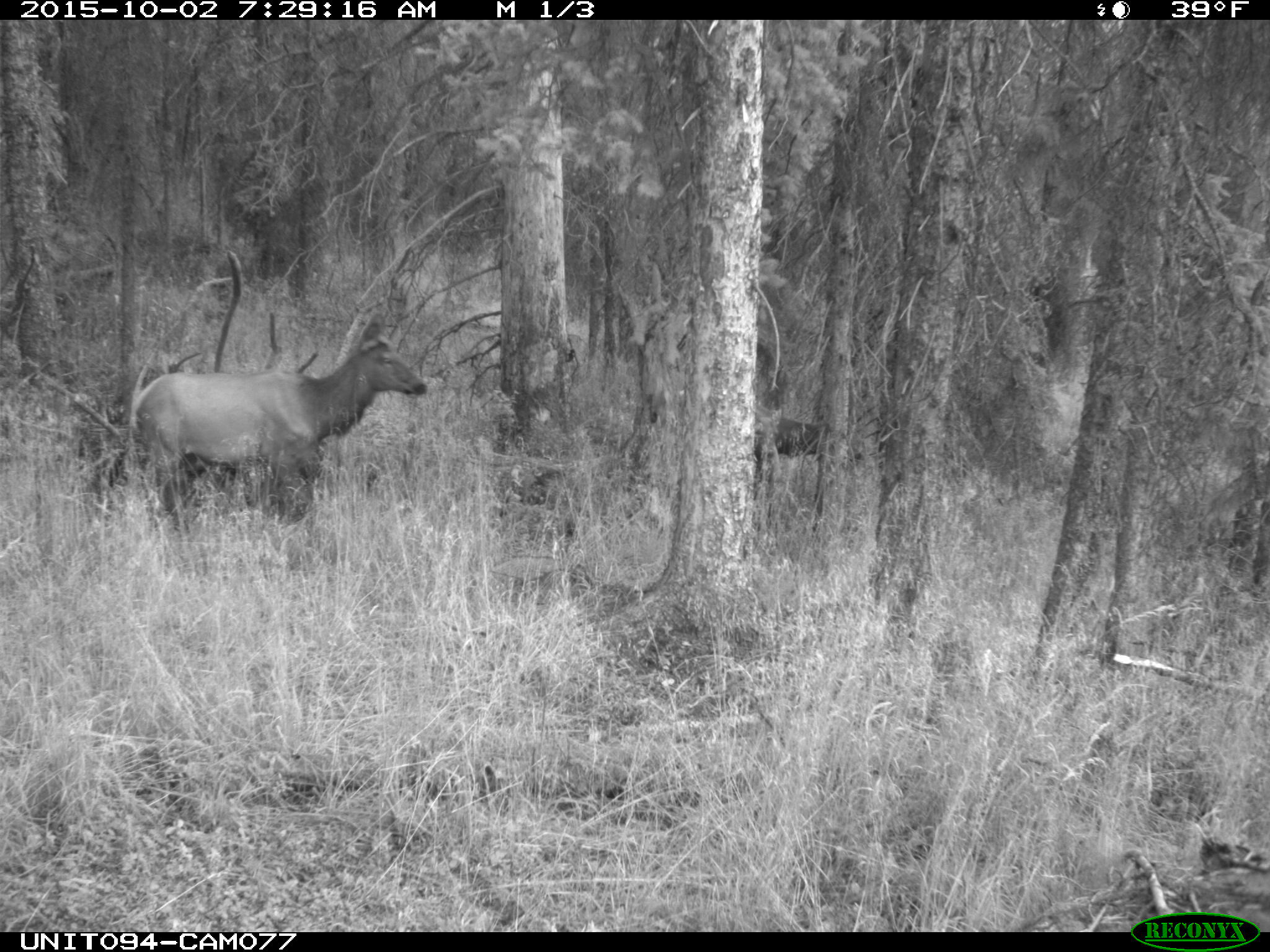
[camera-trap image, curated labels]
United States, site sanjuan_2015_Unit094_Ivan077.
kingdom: Animalia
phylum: Chordata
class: Mammalia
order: Artiodactyla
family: Cervidae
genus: Cervus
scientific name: Cervus elaphus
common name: red deer